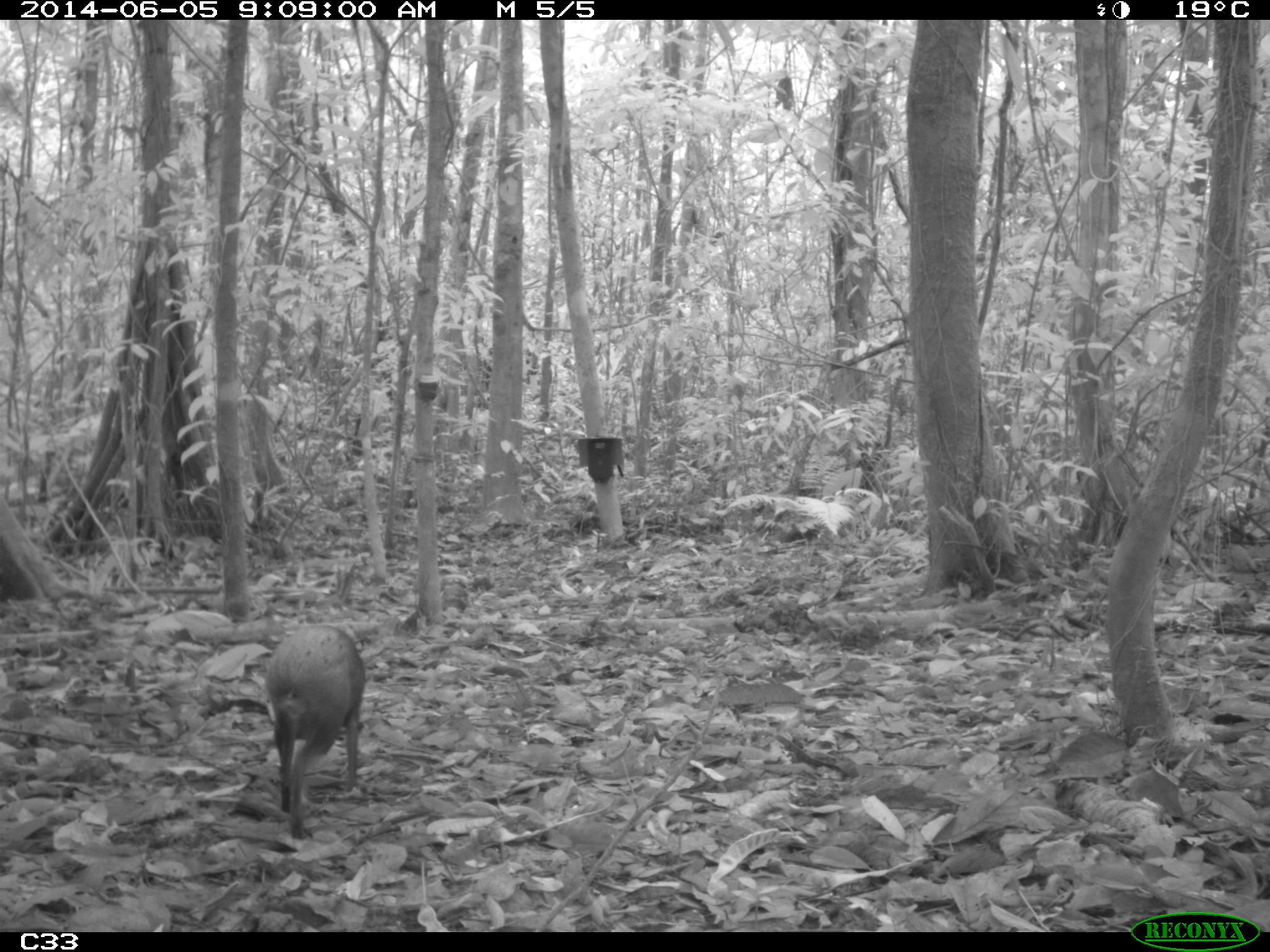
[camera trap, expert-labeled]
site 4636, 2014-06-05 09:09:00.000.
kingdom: Animalia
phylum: Chordata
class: Mammalia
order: Rodentia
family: Dasyproctidae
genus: Dasyprocta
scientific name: Dasyprocta leporina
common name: red-rumped agouti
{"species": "Dasyprocta leporina (red-rumped agouti)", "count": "1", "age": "adult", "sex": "male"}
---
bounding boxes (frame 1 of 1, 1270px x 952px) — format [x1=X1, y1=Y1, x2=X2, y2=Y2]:
dasyprocta leporina: [x1=263, y1=622, x2=367, y2=840]